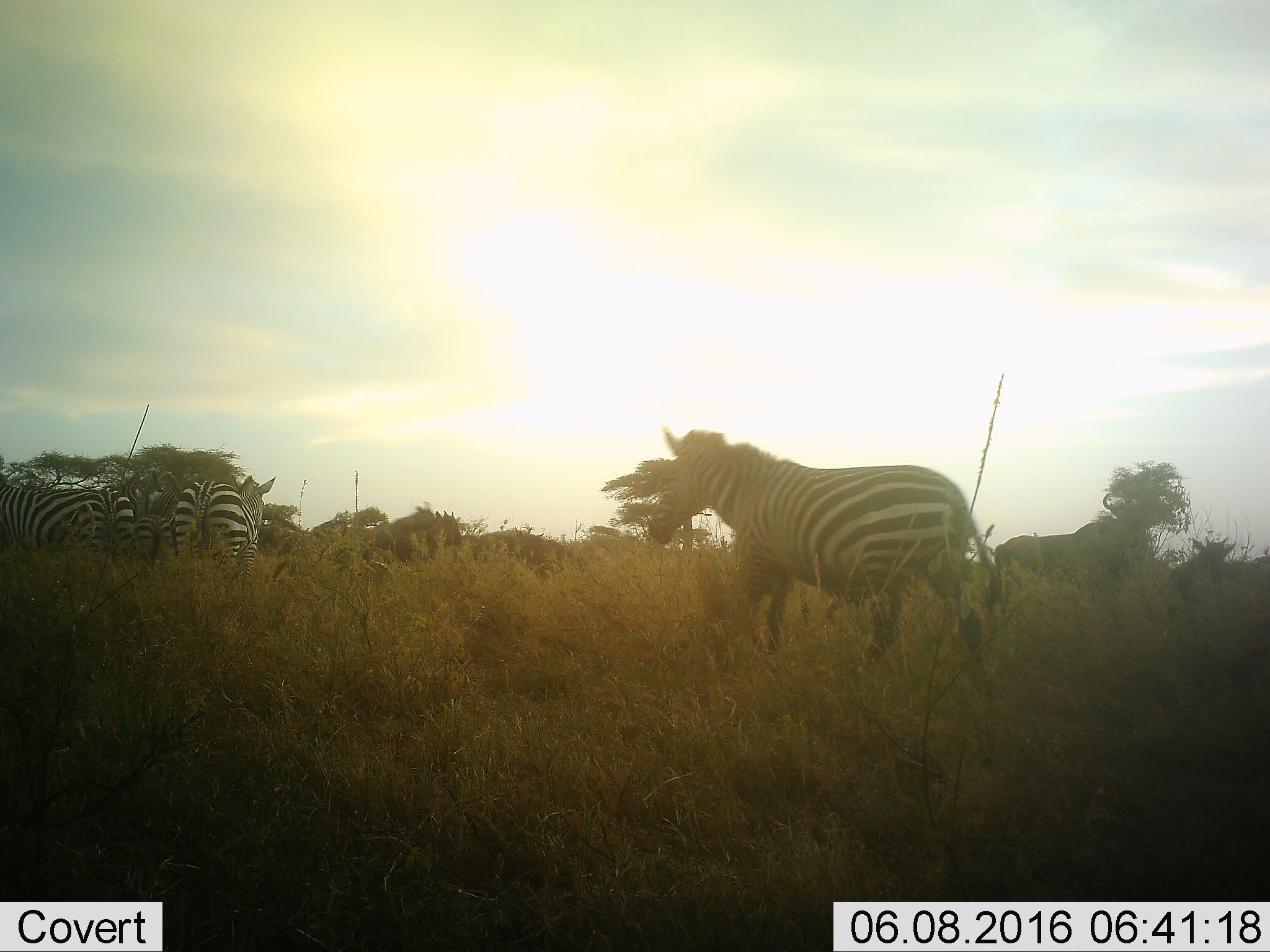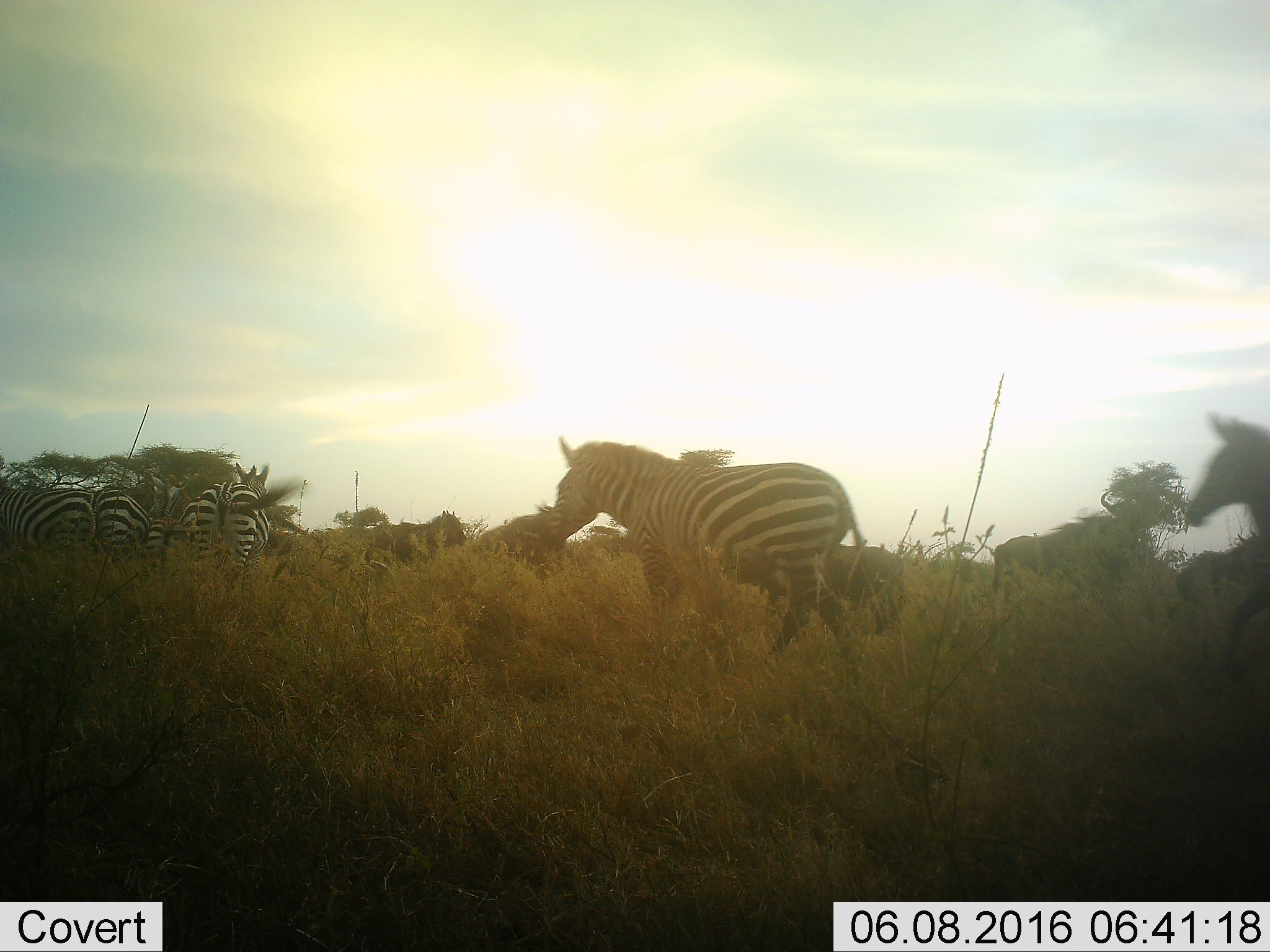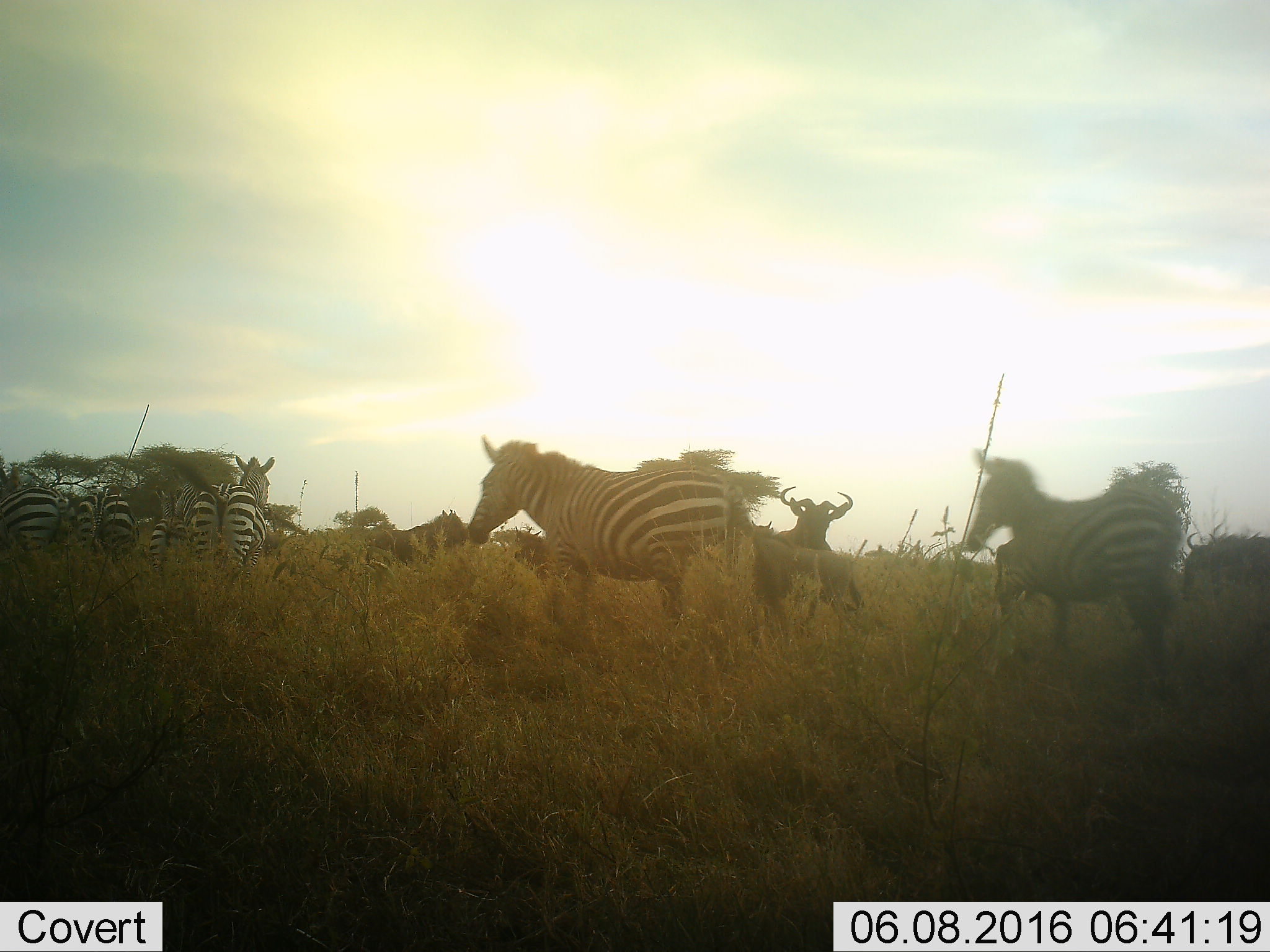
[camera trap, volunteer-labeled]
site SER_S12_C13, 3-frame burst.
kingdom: Animalia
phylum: Chordata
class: Mammalia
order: Perissodactyla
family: Equidae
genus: Equus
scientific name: Equus quagga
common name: plains zebra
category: zebraplains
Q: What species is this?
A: Zebraplains (plains zebra) (Equus quagga).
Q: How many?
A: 7.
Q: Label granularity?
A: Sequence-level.